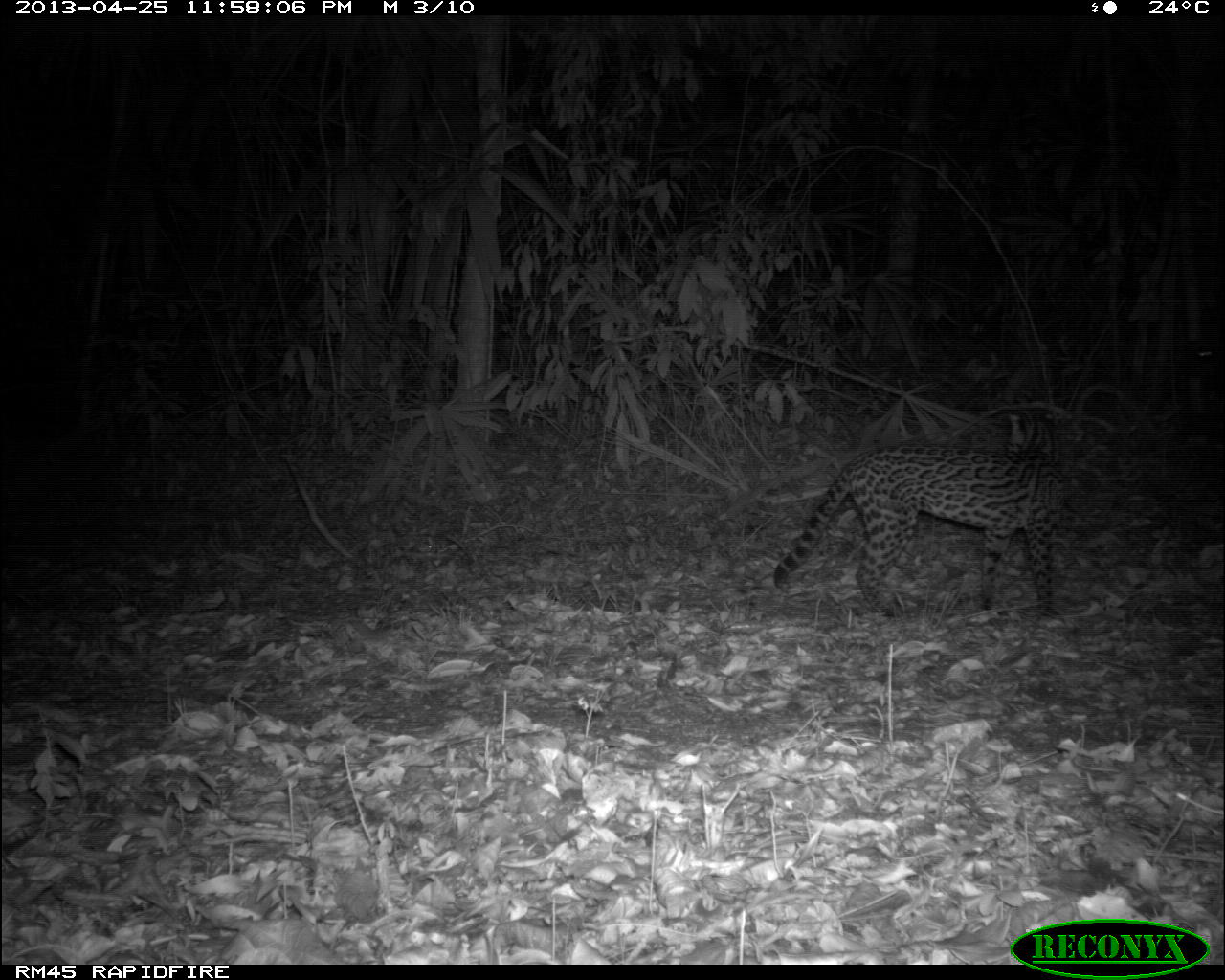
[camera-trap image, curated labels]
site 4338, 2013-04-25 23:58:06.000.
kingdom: Animalia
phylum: Chordata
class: Mammalia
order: Carnivora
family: Felidae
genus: Leopardus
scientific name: Leopardus pardalis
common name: ocelot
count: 1